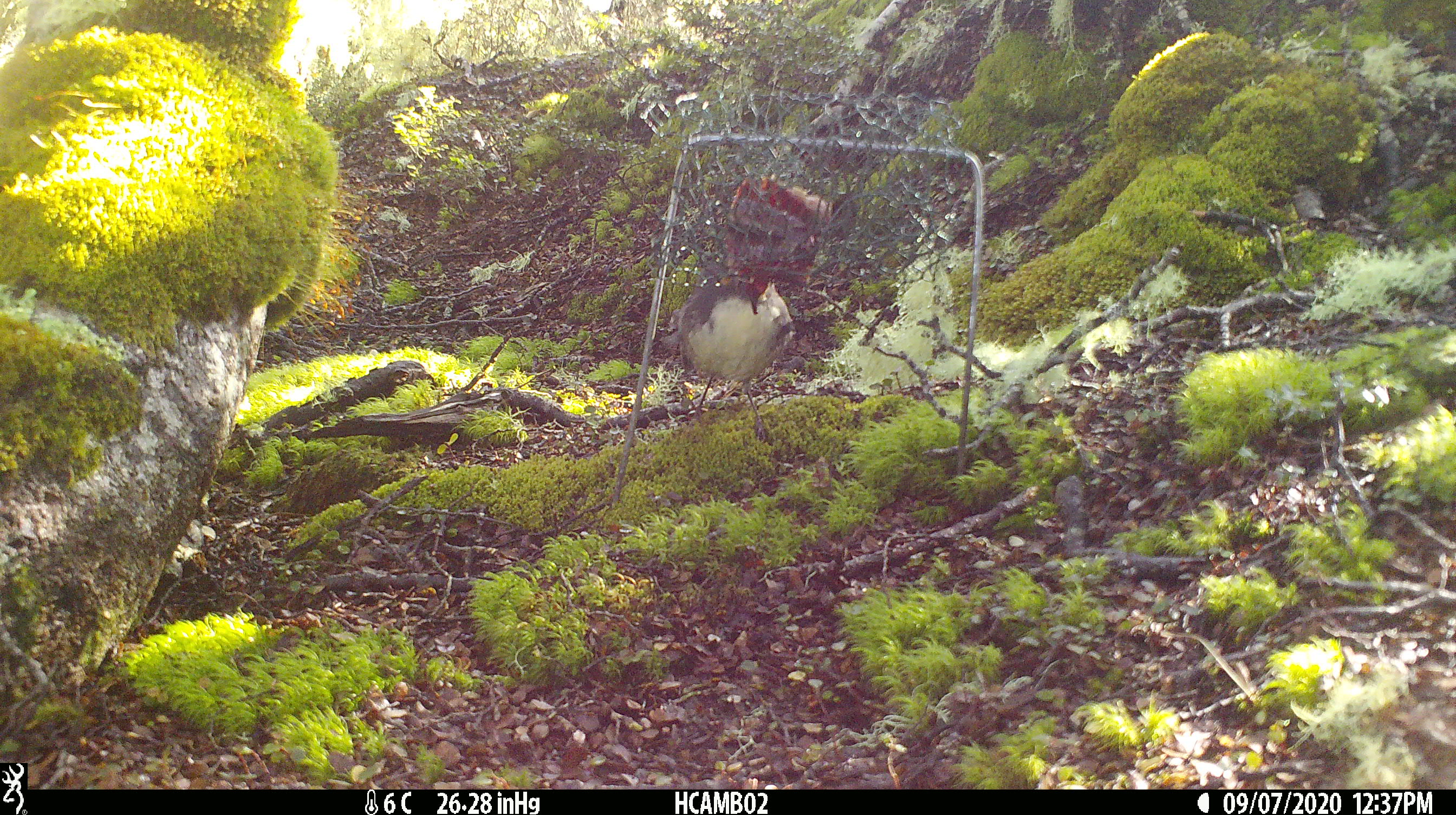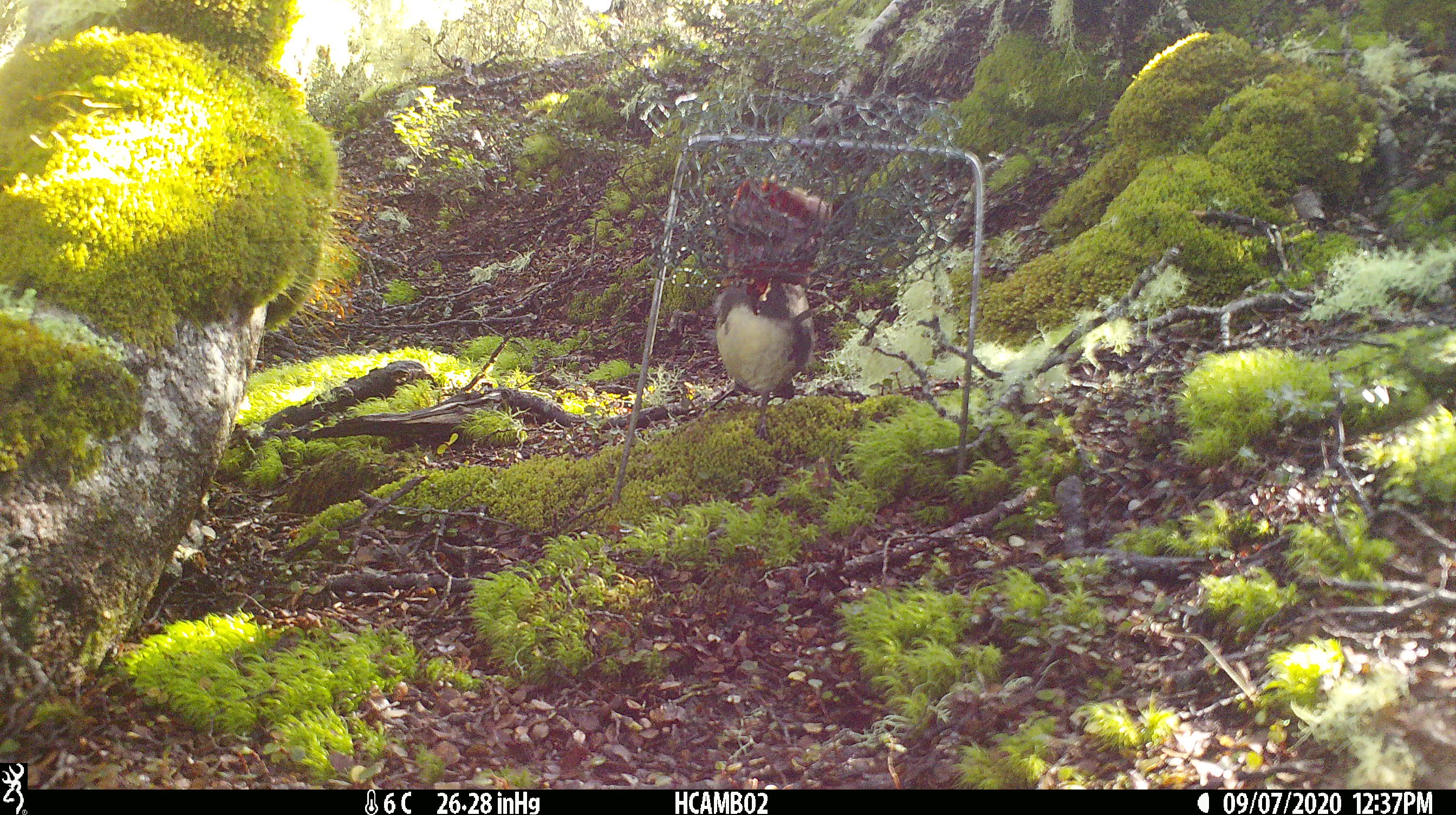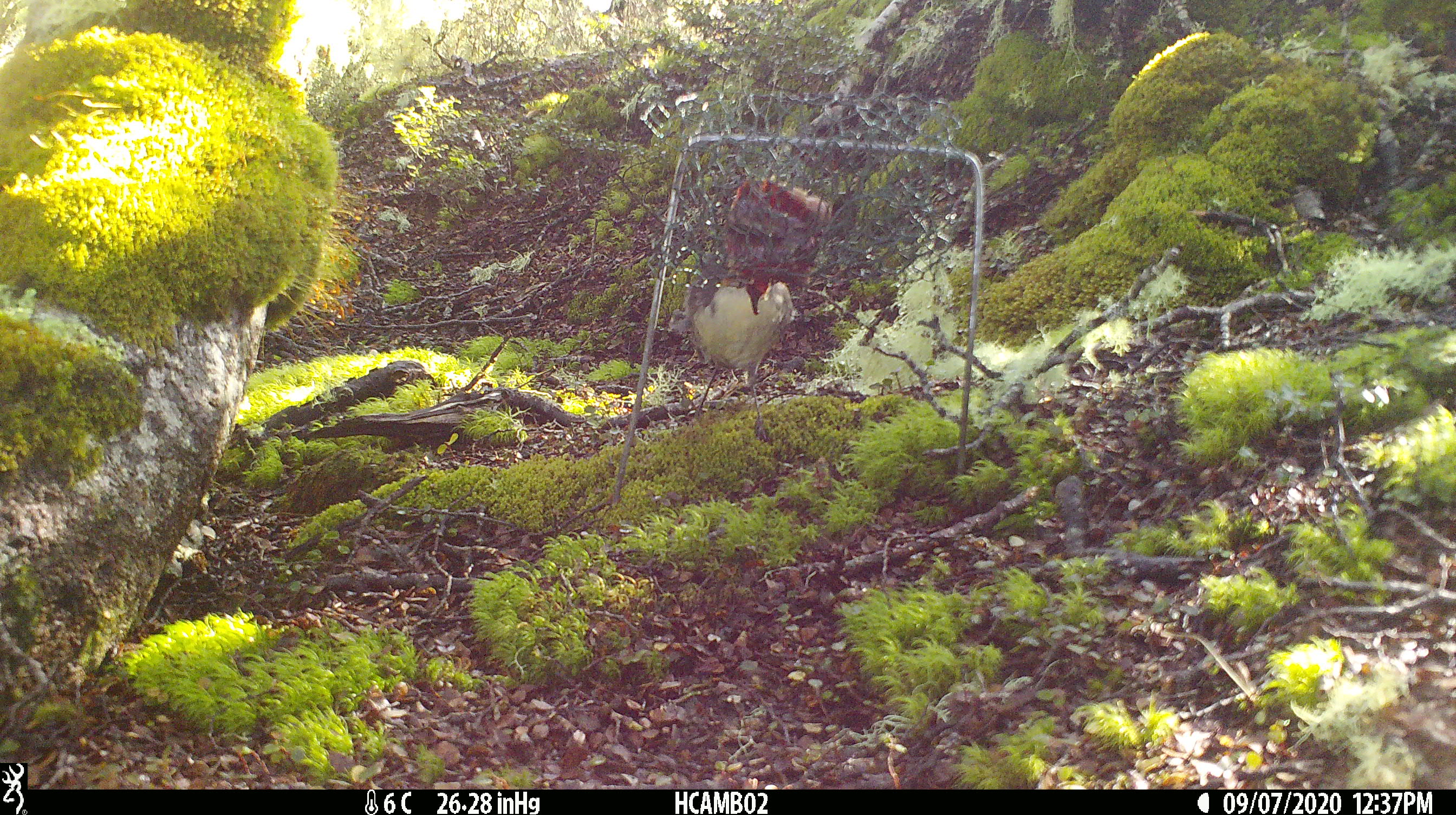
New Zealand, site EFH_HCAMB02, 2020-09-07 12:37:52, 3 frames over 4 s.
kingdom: Animalia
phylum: Chordata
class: Aves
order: Passeriformes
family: Petroicidae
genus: Petroica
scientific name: Petroica australis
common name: new zealand robin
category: robin